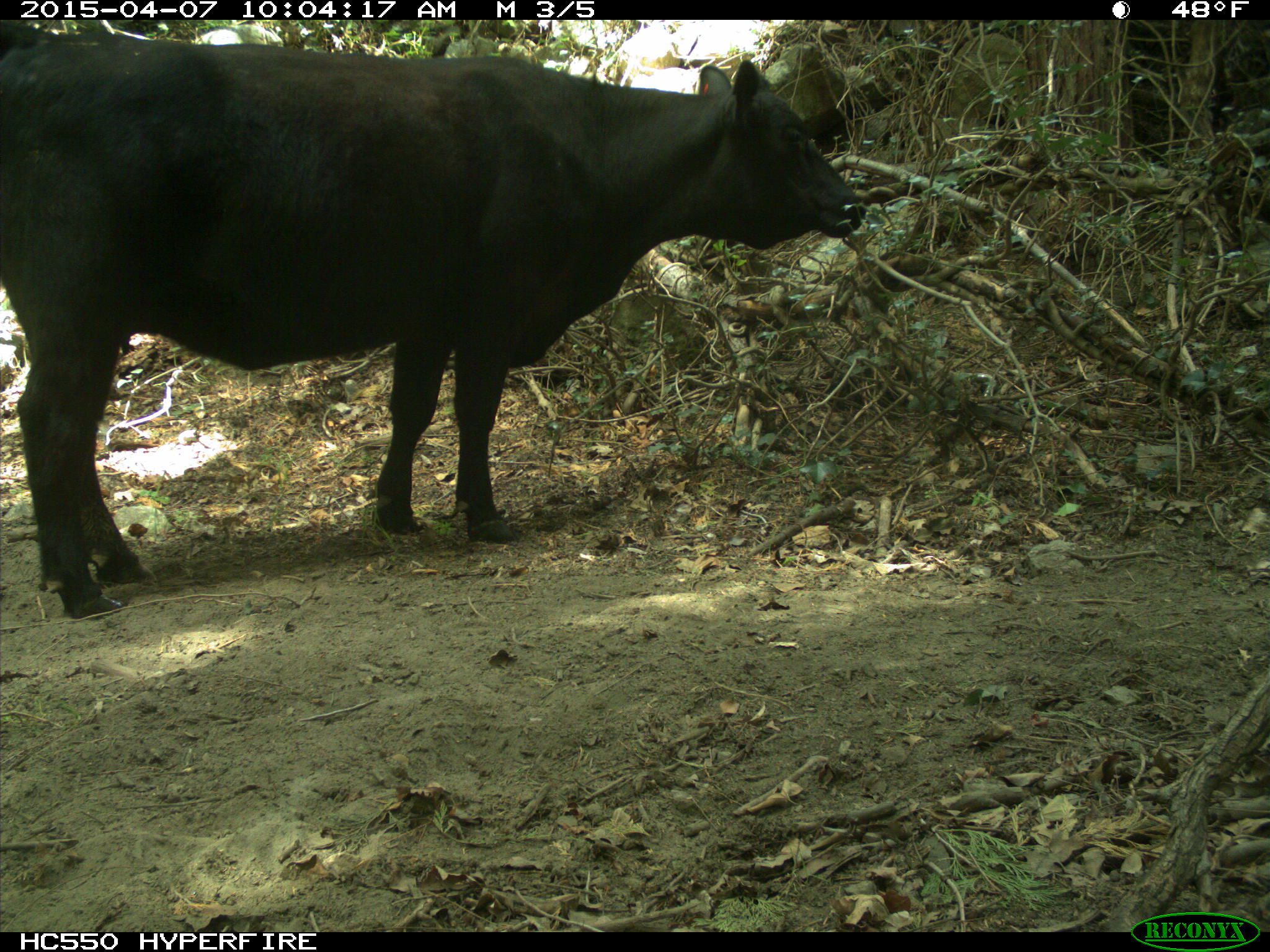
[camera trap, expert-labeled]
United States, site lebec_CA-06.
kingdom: Animalia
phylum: Chordata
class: Mammalia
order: Artiodactyla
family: Bovidae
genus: Bos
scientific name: Bos taurus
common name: domestic cow